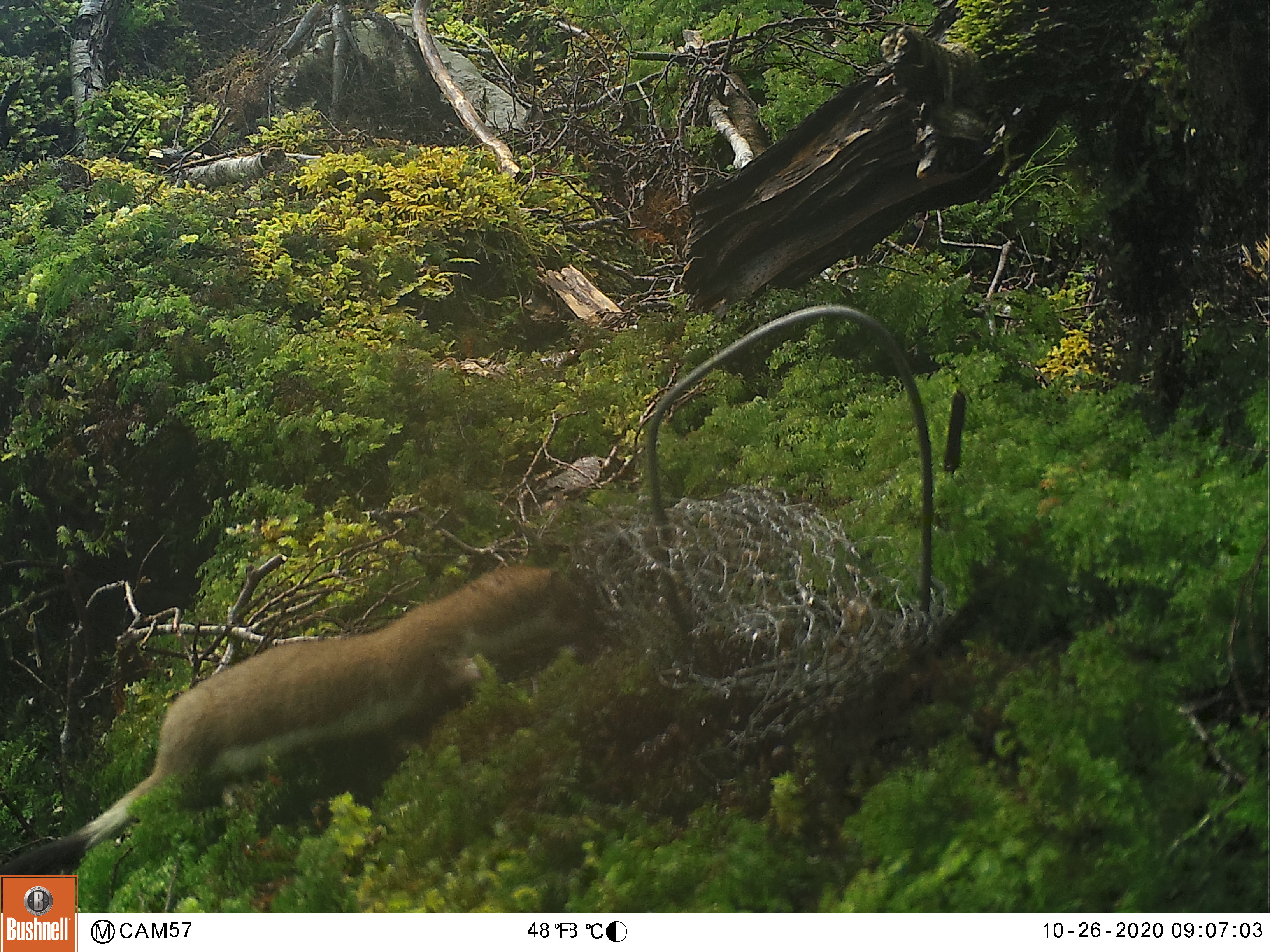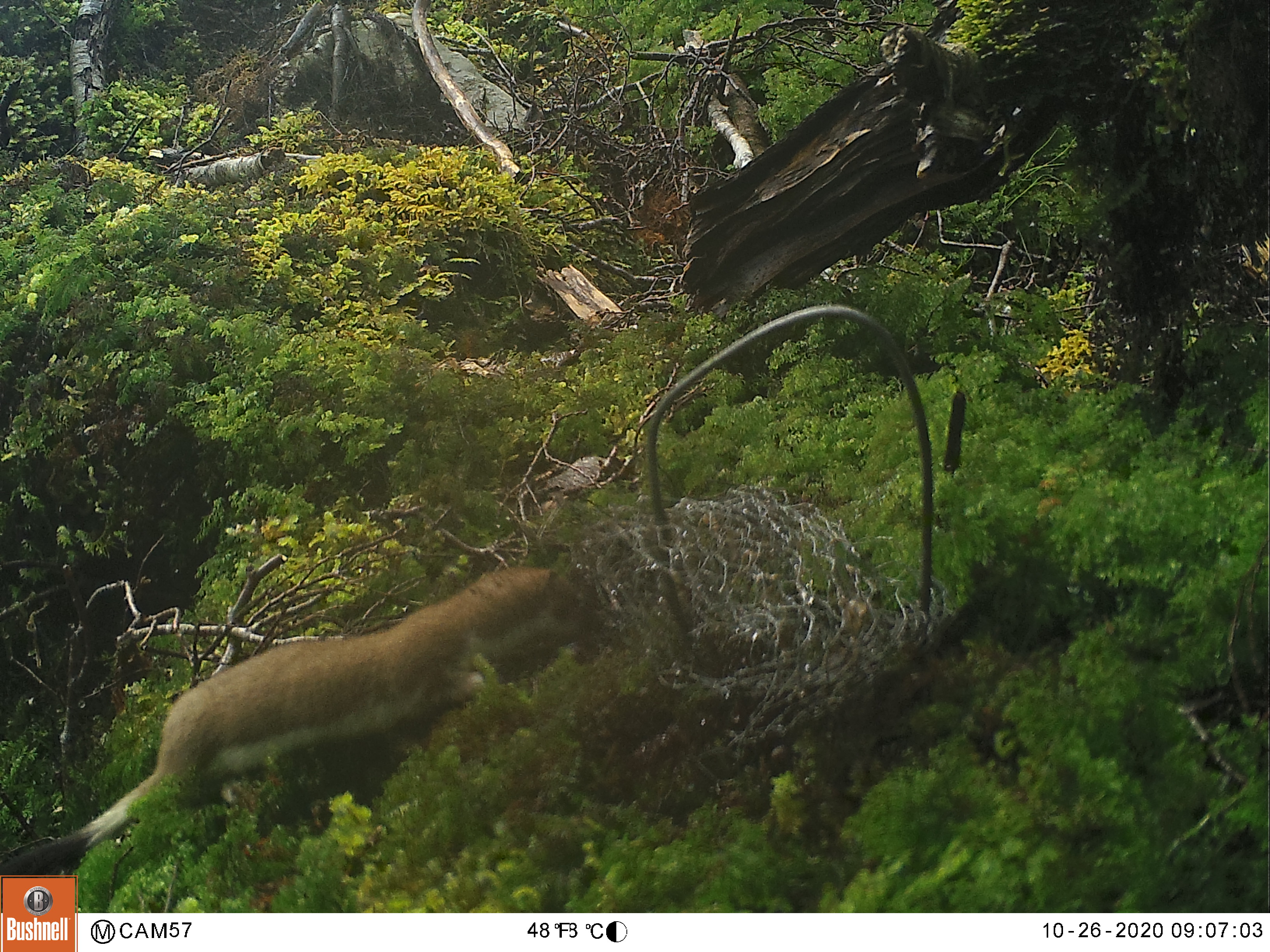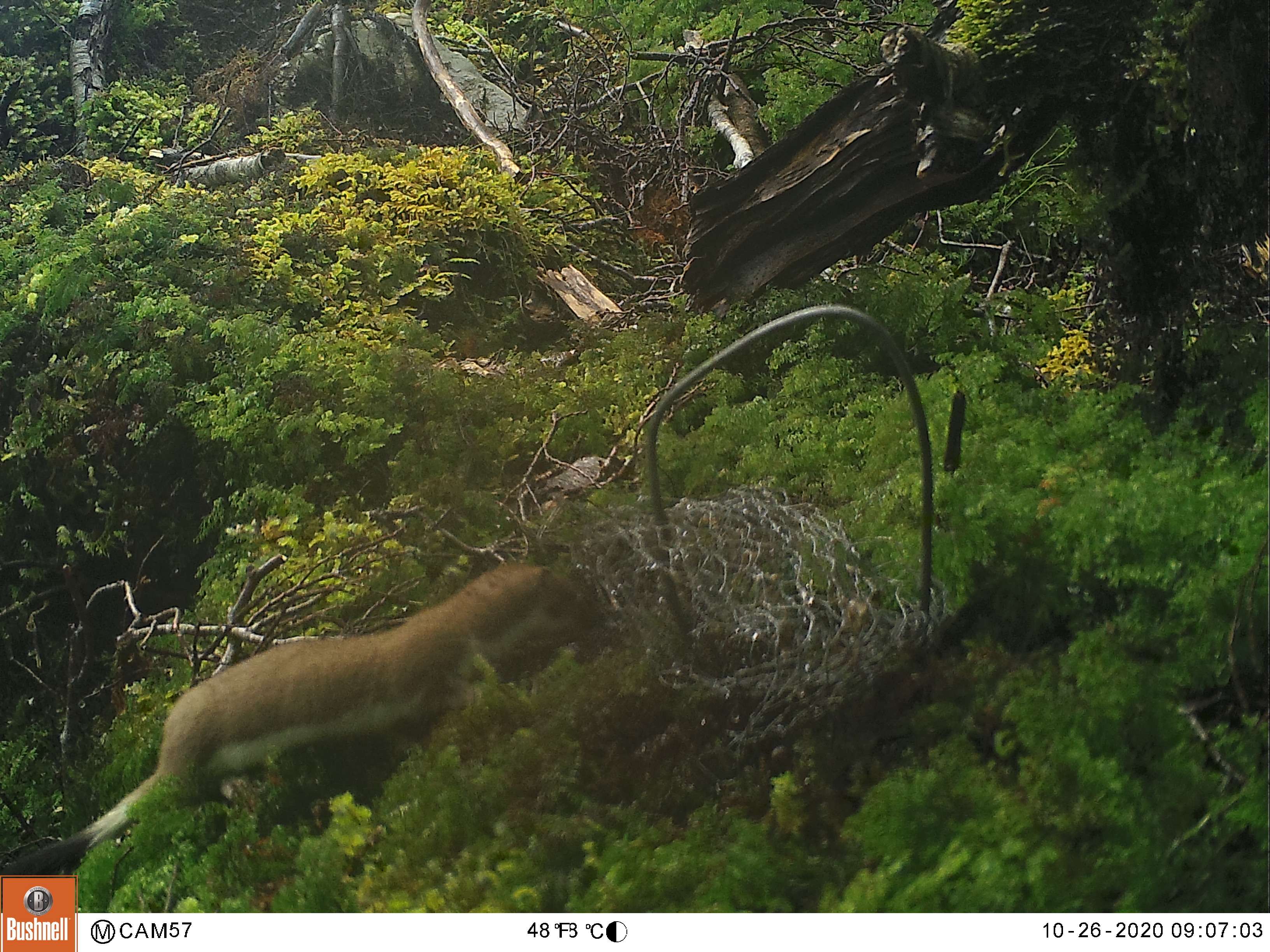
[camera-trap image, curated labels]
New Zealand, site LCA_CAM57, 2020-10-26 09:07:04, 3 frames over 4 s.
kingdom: Animalia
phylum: Chordata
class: Mammalia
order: Carnivora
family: Mustelidae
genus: Mustela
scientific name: Mustela erminea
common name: stoat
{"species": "stoat (Mustela erminea)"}